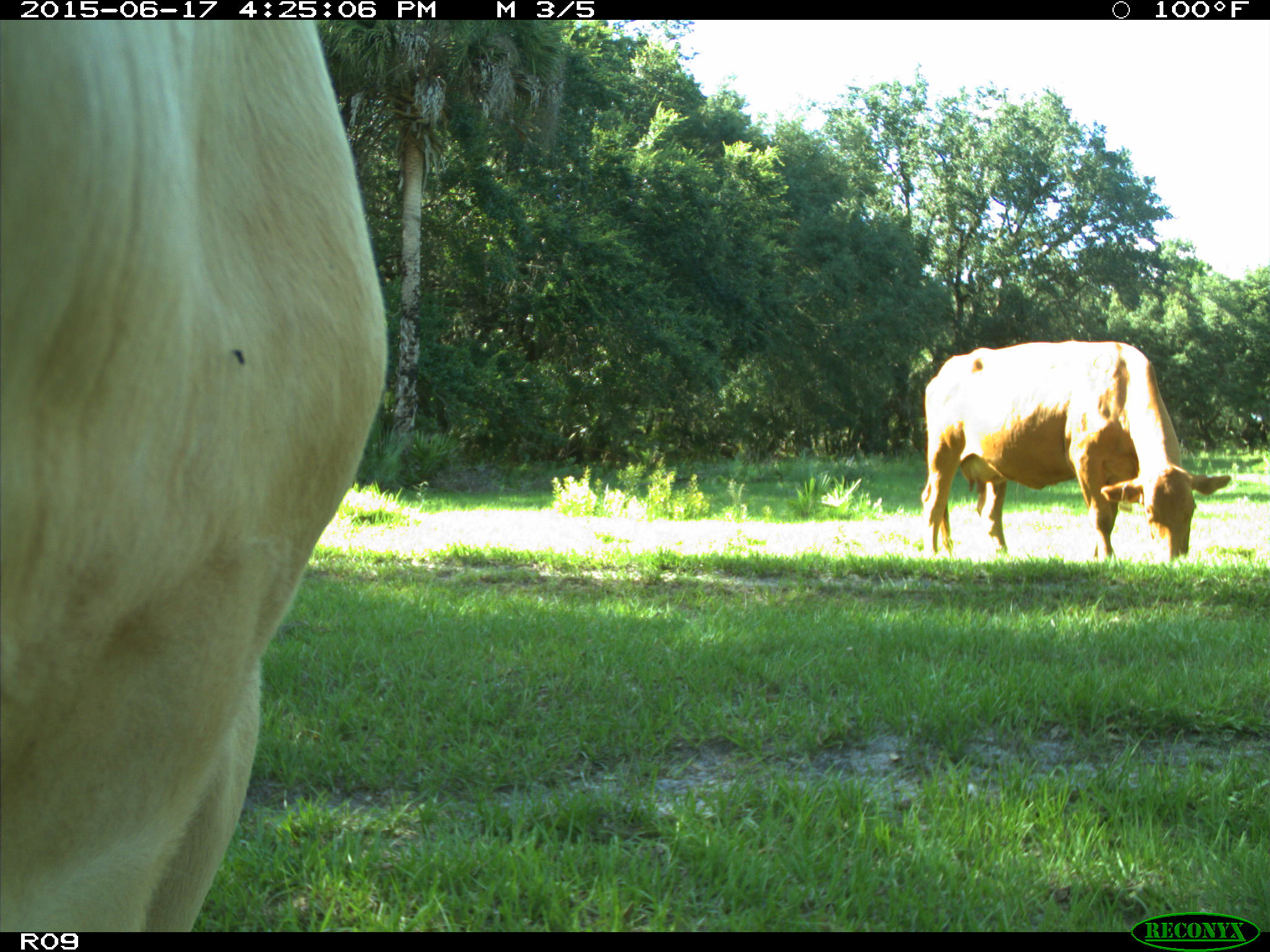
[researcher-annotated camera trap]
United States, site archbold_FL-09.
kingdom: Animalia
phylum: Chordata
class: Mammalia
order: Artiodactyla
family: Bovidae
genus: Bos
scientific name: Bos taurus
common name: domestic cow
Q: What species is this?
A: Bos taurus (domestic cow).